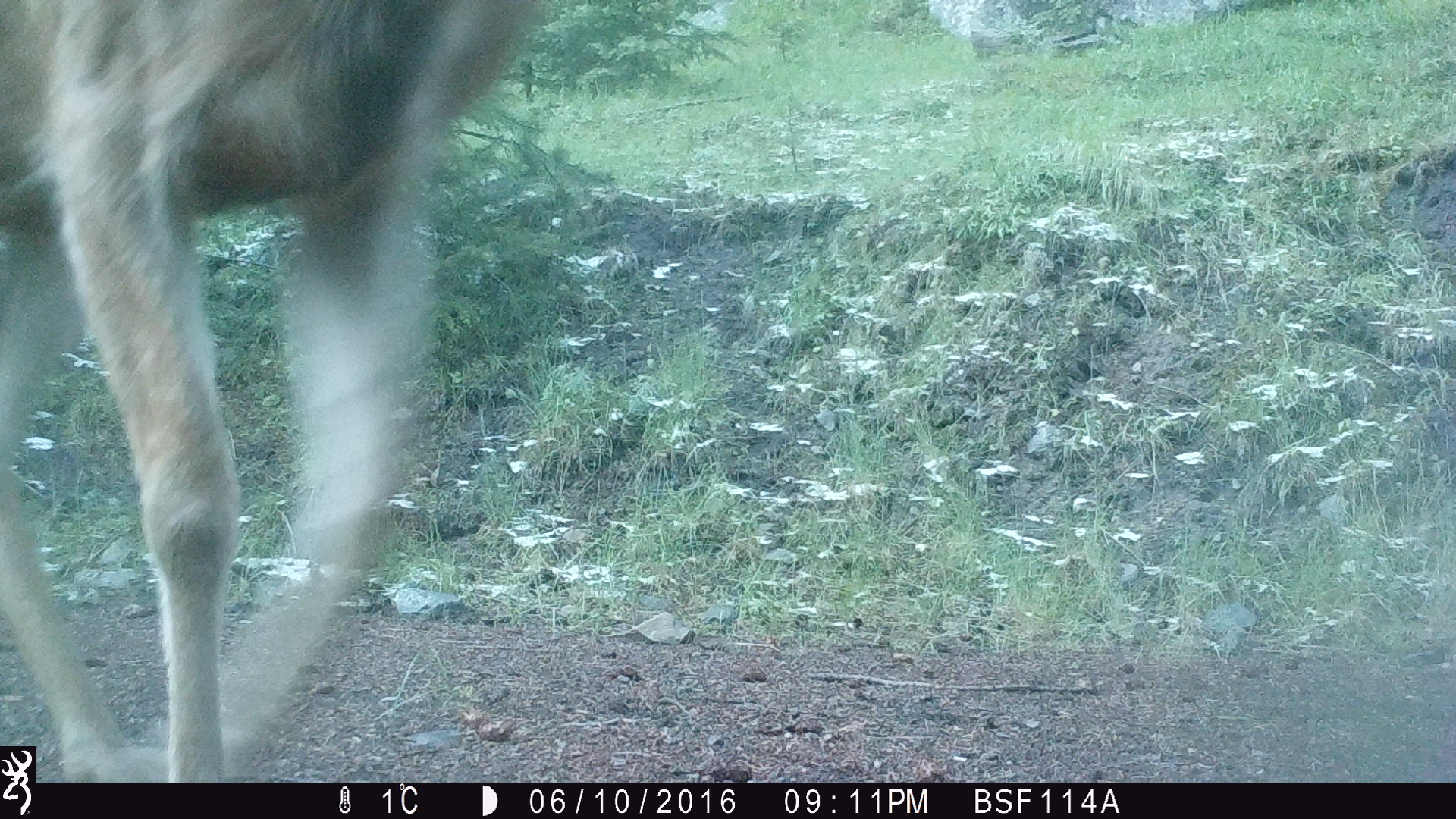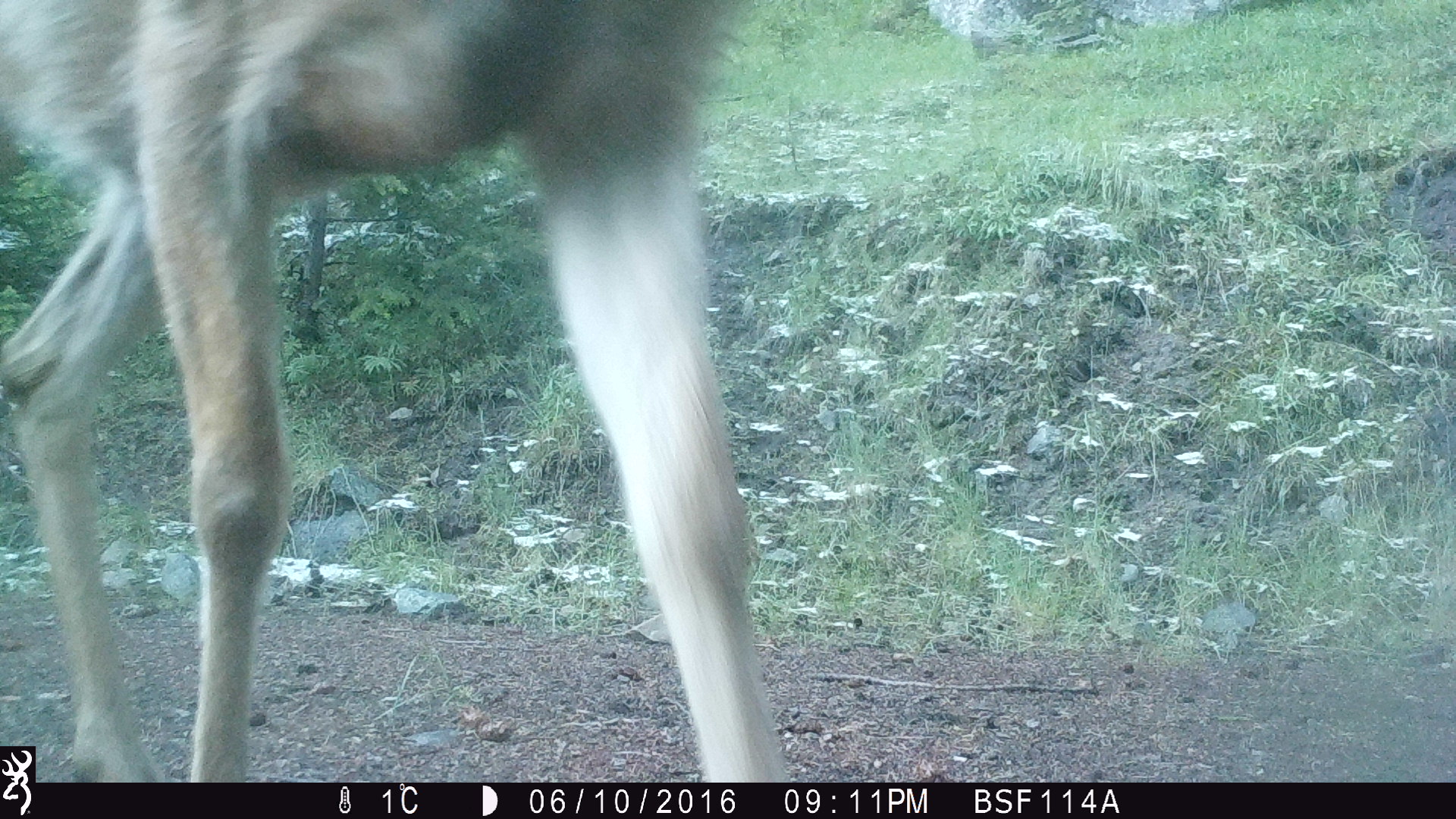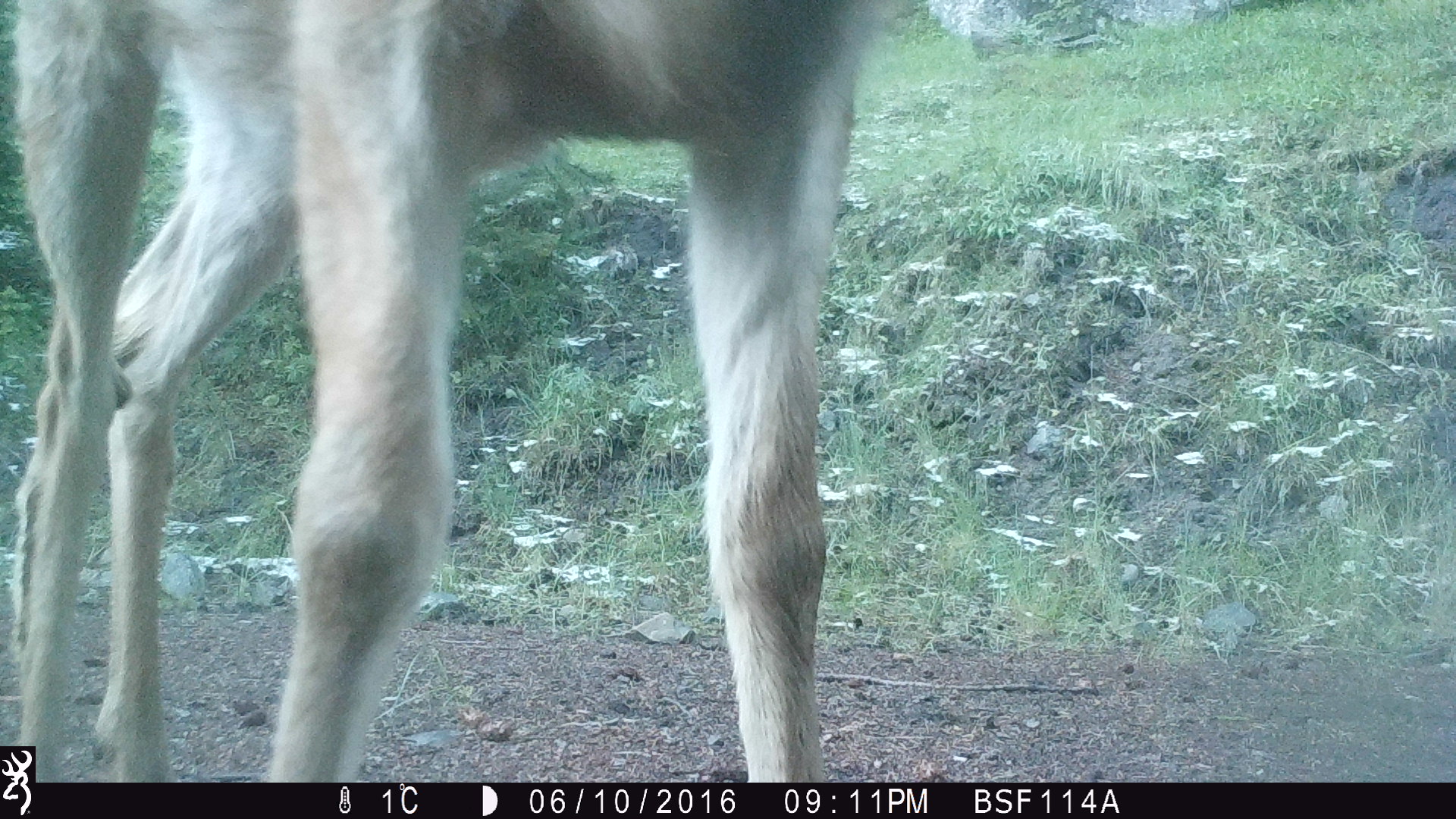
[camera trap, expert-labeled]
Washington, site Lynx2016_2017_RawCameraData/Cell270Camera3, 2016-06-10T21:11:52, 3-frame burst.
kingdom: Animalia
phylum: Chordata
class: Mammalia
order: Artiodactyla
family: Cervidae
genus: Odocoileus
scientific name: Odocoileus hemionus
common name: mule deer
Odocoileus hemionus (mule deer). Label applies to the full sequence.